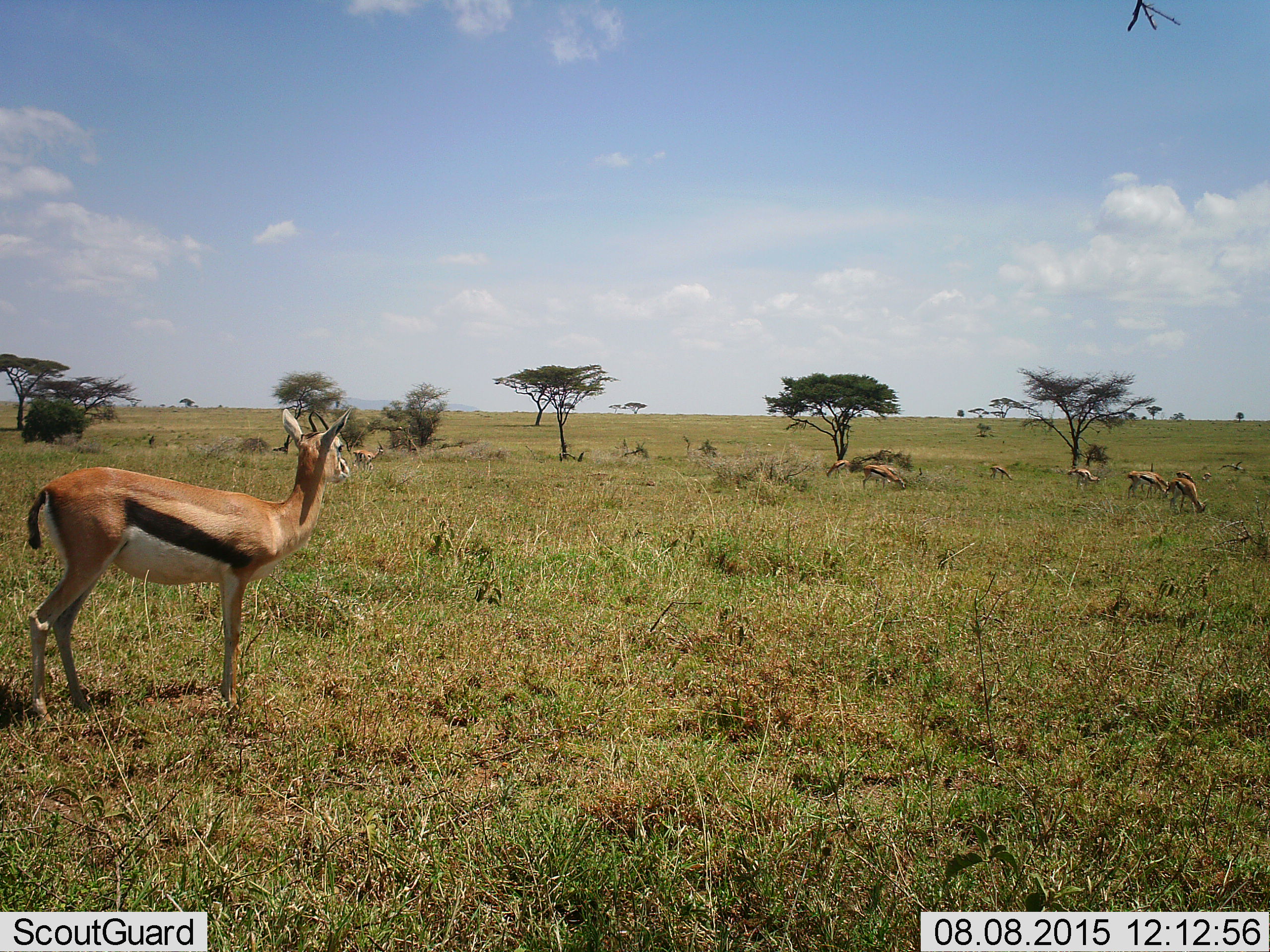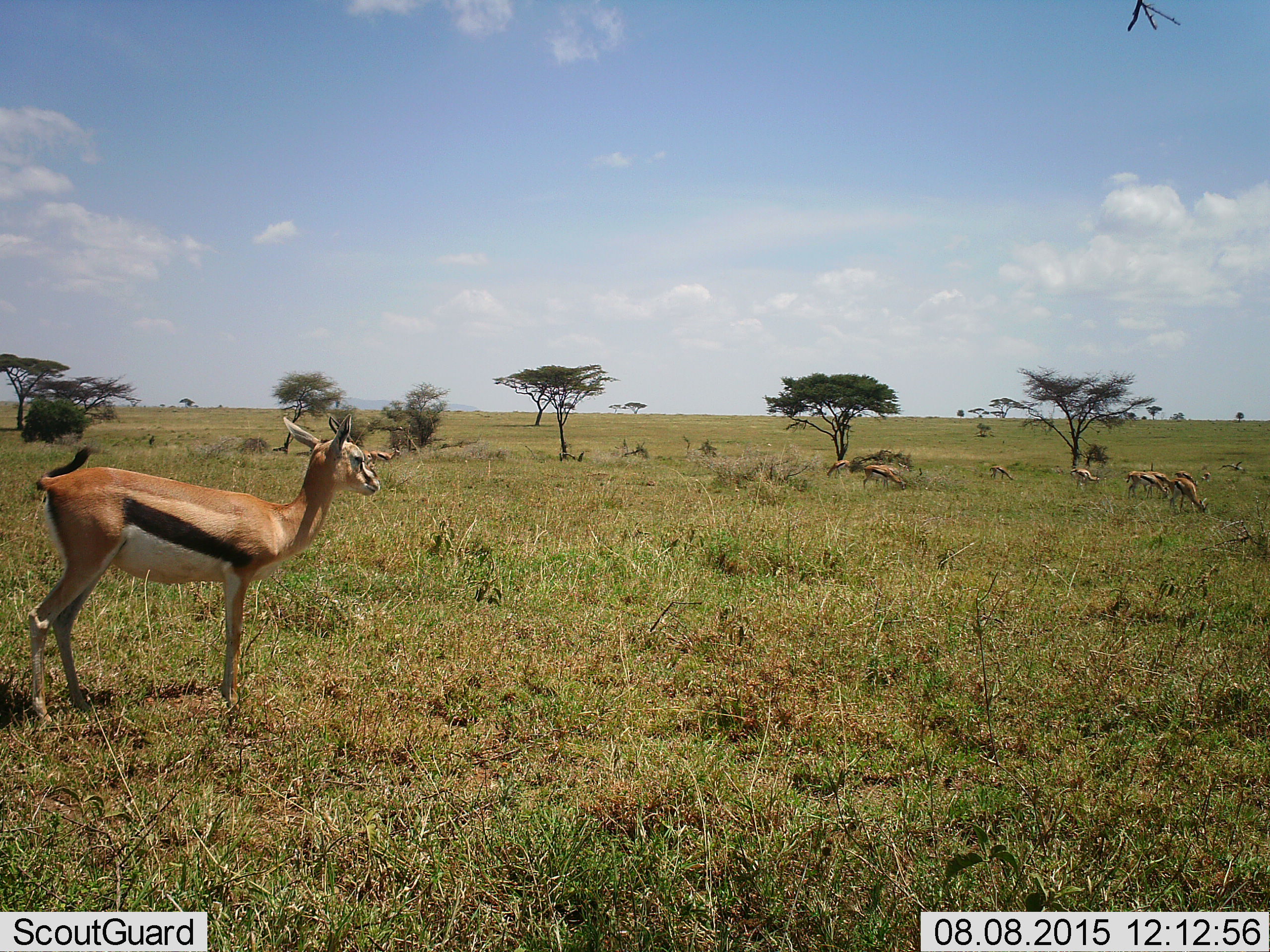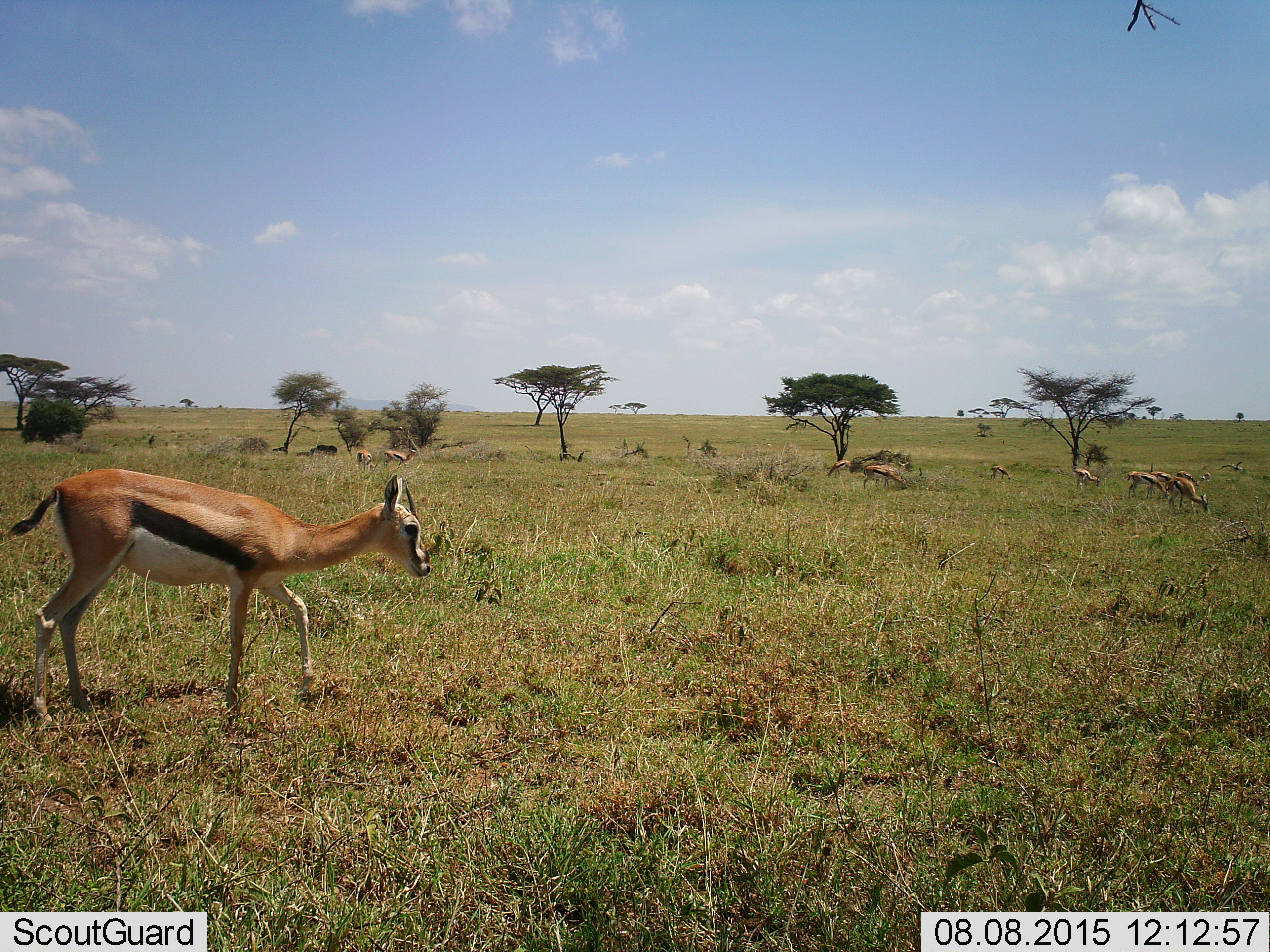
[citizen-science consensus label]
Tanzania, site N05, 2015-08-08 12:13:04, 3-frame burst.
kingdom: Animalia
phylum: Chordata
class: Mammalia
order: Artiodactyla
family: Bovidae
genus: Eudorcas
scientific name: Eudorcas thomsonii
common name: thomson's gazelle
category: gazellethomsons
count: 11-50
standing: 80%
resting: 20%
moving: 60%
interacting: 10%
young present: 20%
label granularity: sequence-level